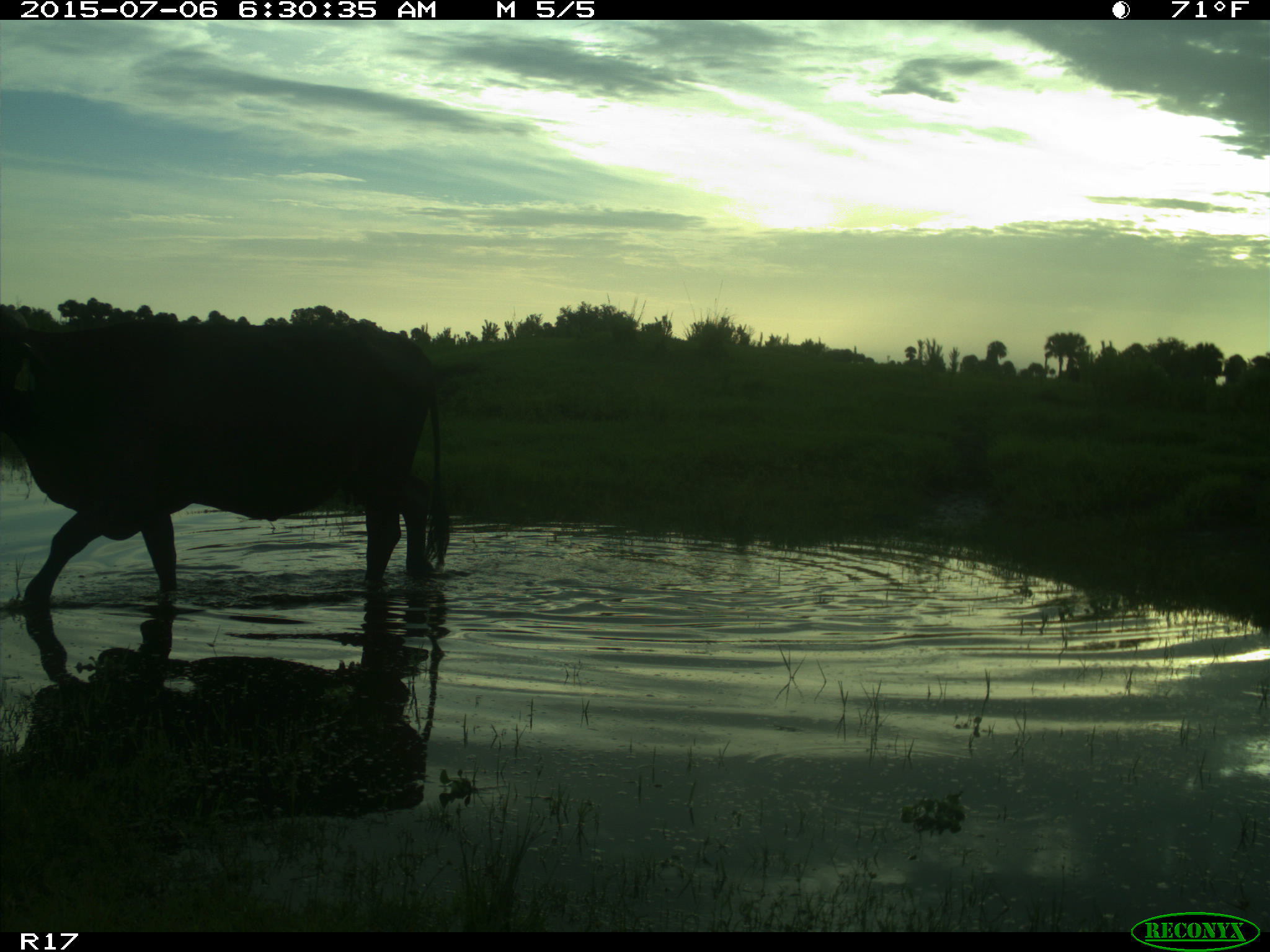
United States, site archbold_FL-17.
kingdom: Animalia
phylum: Chordata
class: Mammalia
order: Artiodactyla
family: Bovidae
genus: Bos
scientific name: Bos taurus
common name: domestic cow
Bos taurus (domestic cow).